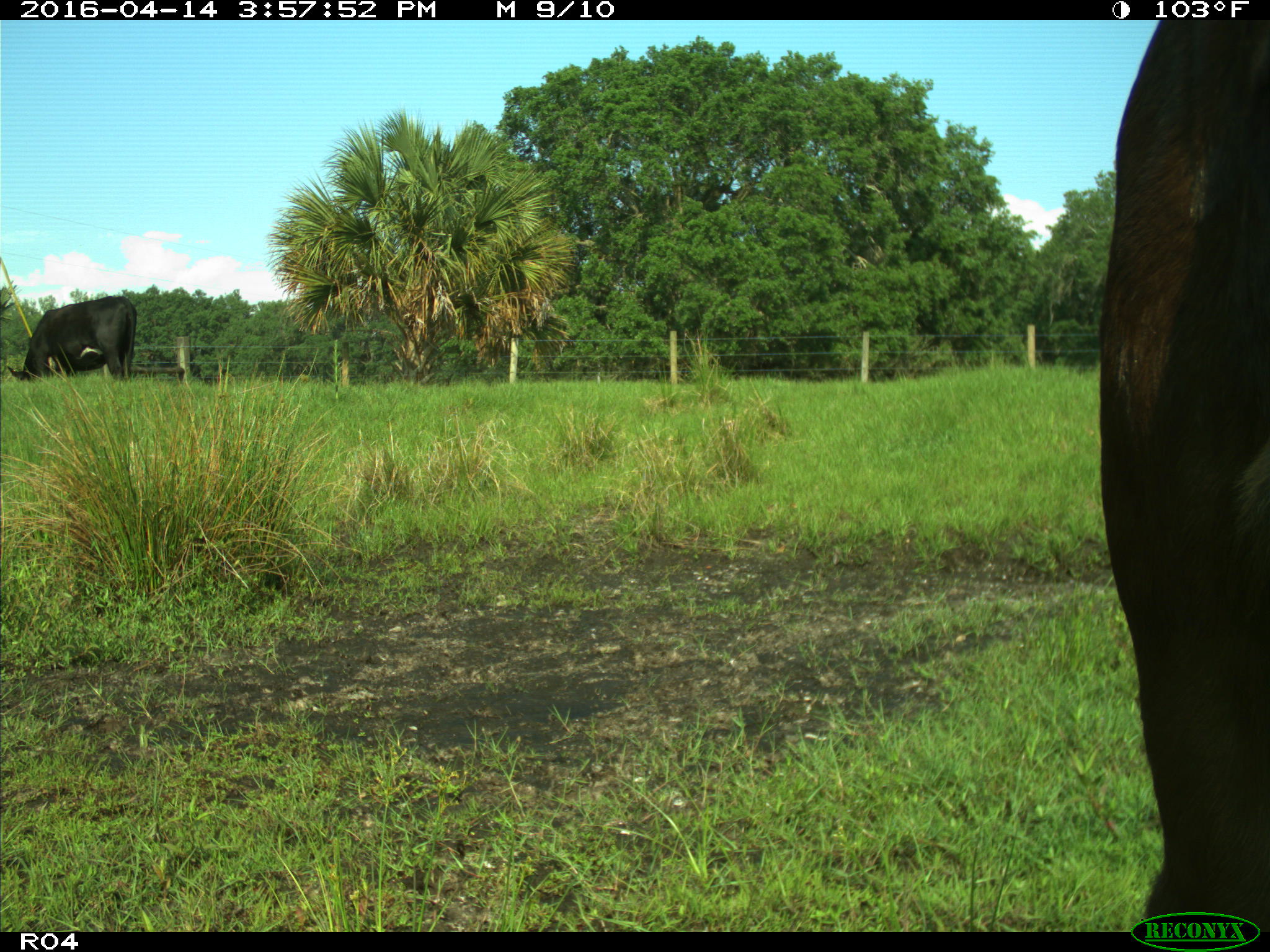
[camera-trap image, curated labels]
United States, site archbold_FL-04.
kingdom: Animalia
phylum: Chordata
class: Mammalia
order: Artiodactyla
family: Bovidae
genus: Bos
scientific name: Bos taurus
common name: domestic cow